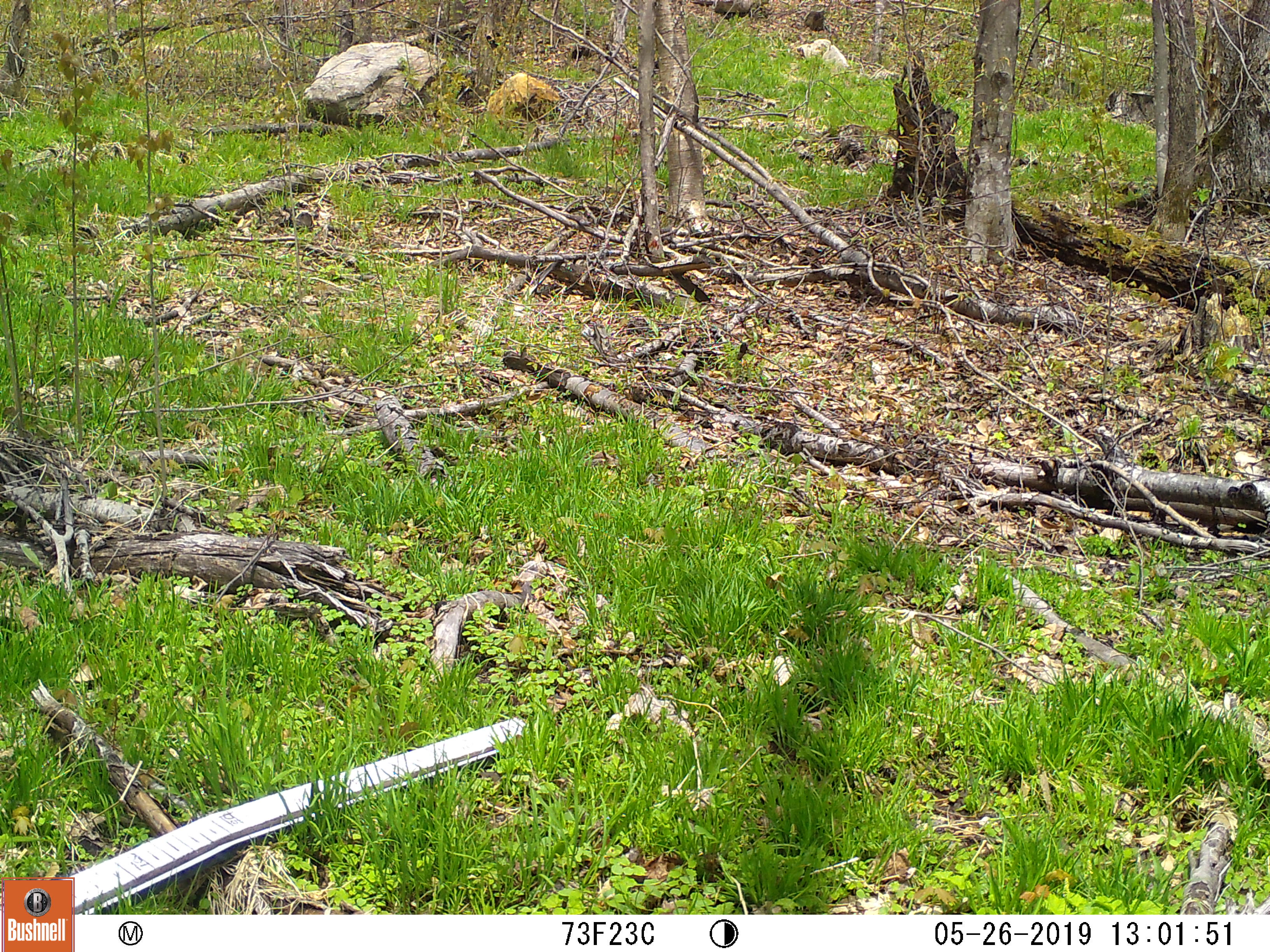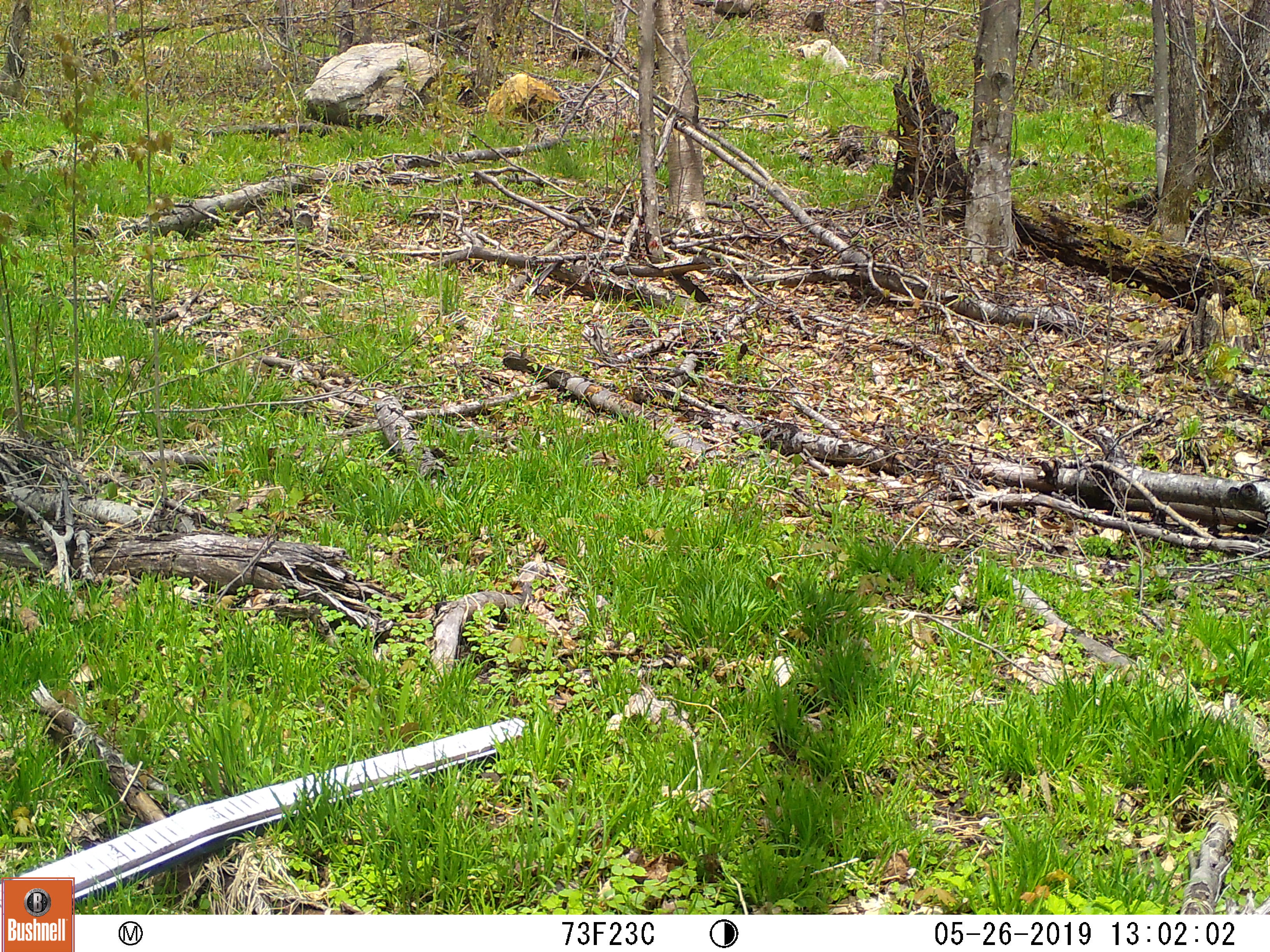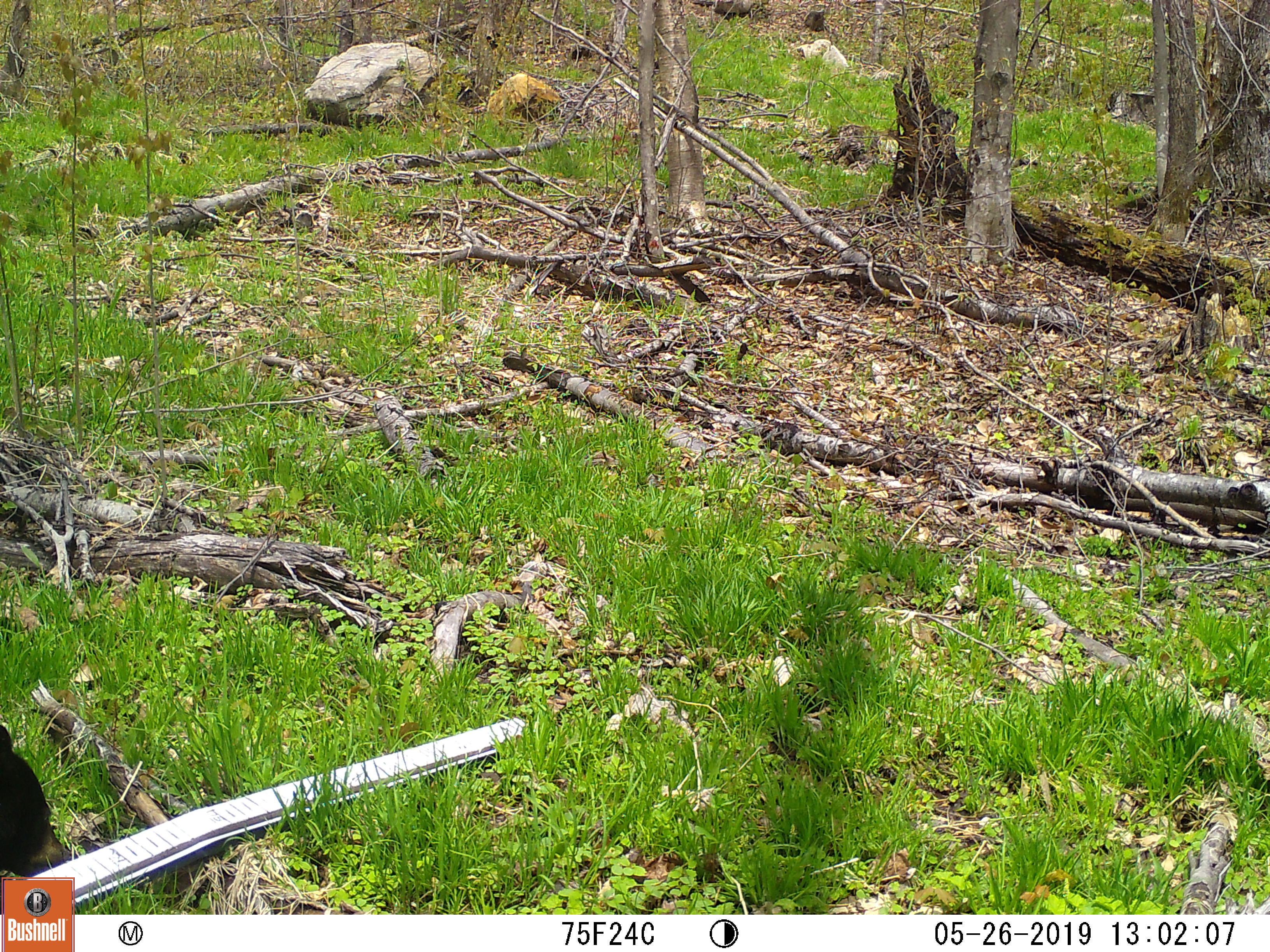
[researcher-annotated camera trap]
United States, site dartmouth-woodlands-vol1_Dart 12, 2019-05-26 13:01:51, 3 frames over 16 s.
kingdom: Animalia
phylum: Chordata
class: Mammalia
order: Carnivora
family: Ursidae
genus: Ursus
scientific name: Ursus americanus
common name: black bear